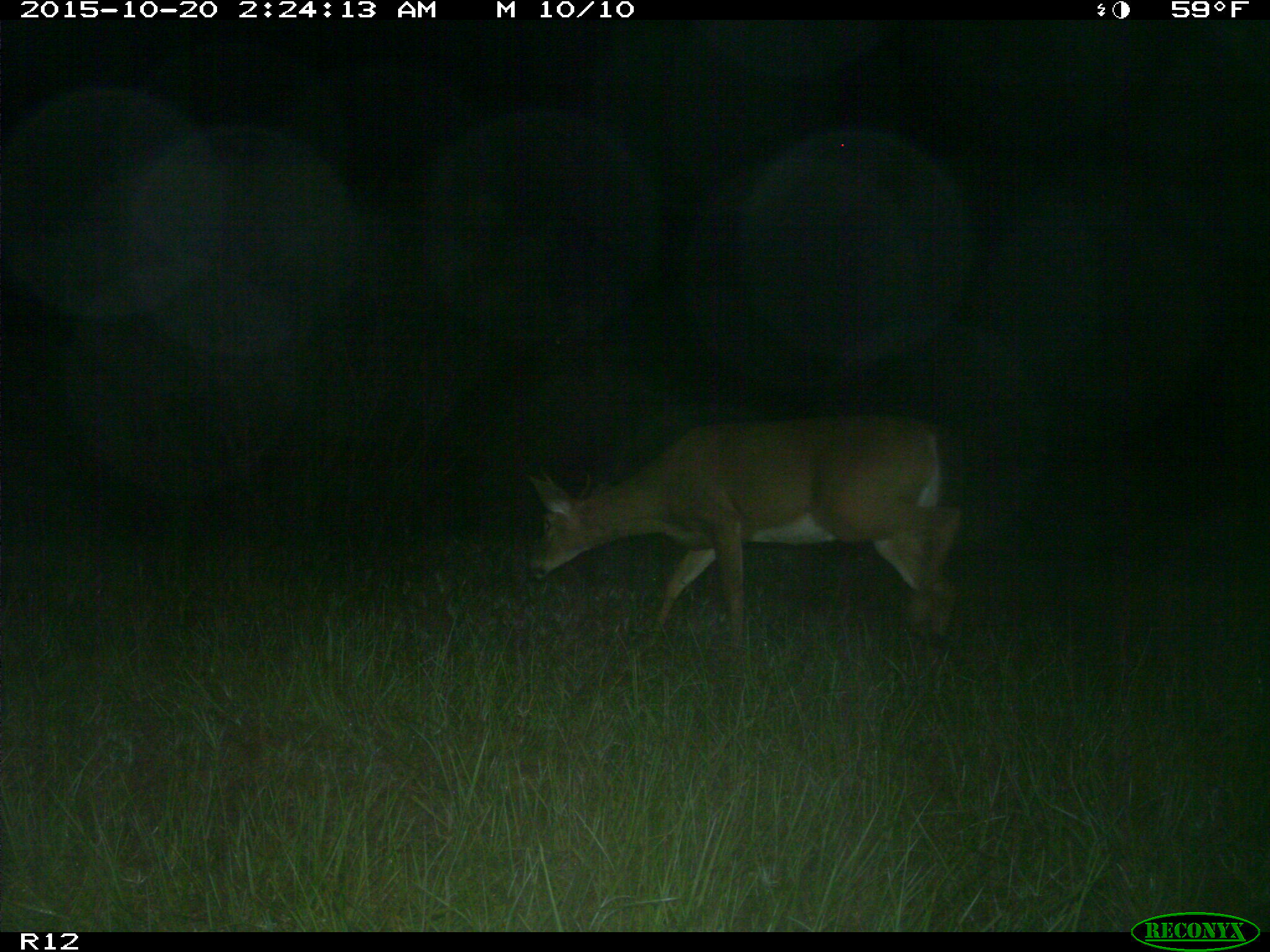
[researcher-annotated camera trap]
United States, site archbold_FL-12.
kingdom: Animalia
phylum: Chordata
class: Mammalia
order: Artiodactyla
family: Cervidae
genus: Odocoileus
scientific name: Odocoileus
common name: deer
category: unidentified deer